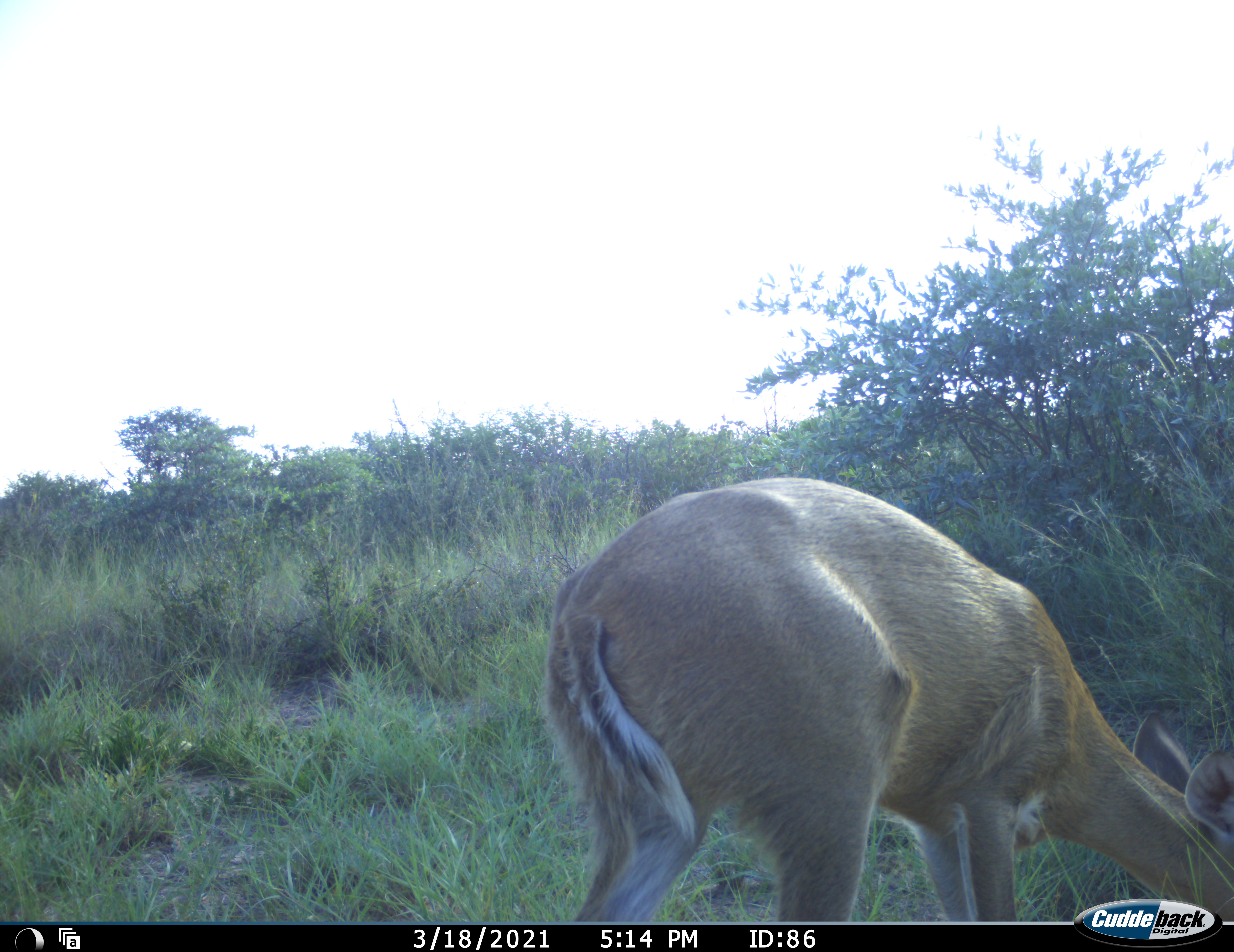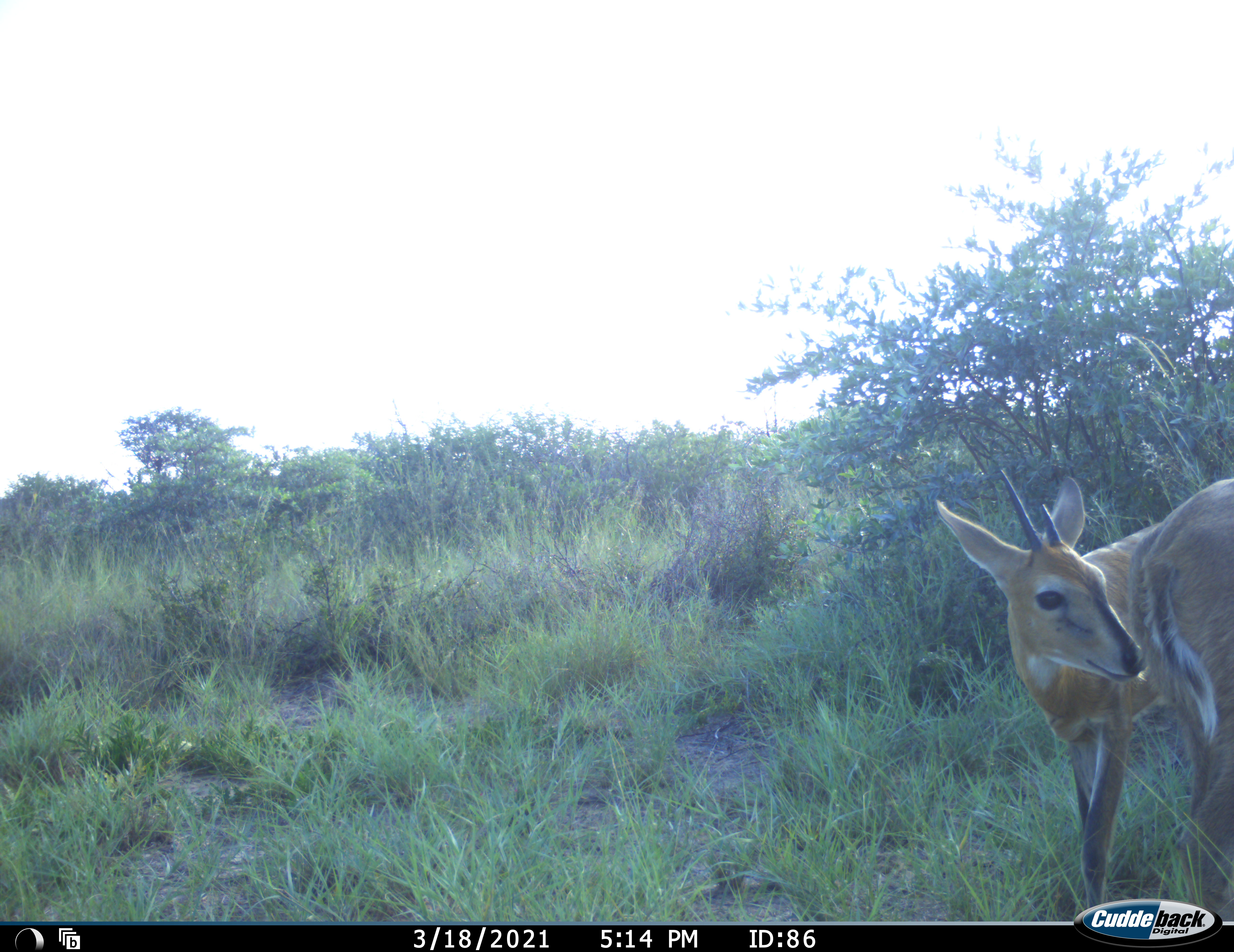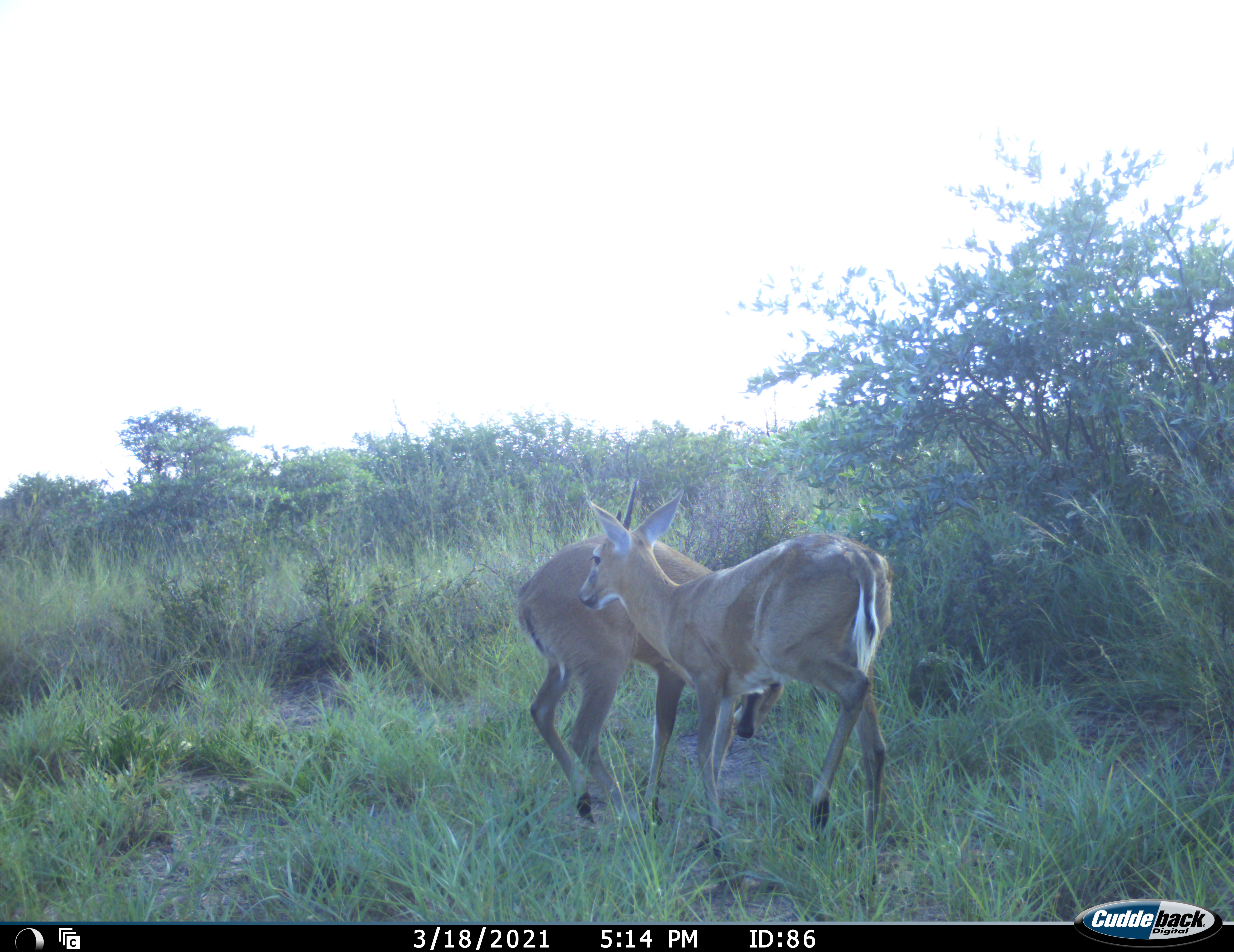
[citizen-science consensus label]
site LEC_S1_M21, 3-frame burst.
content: unidentified animal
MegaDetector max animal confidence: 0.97